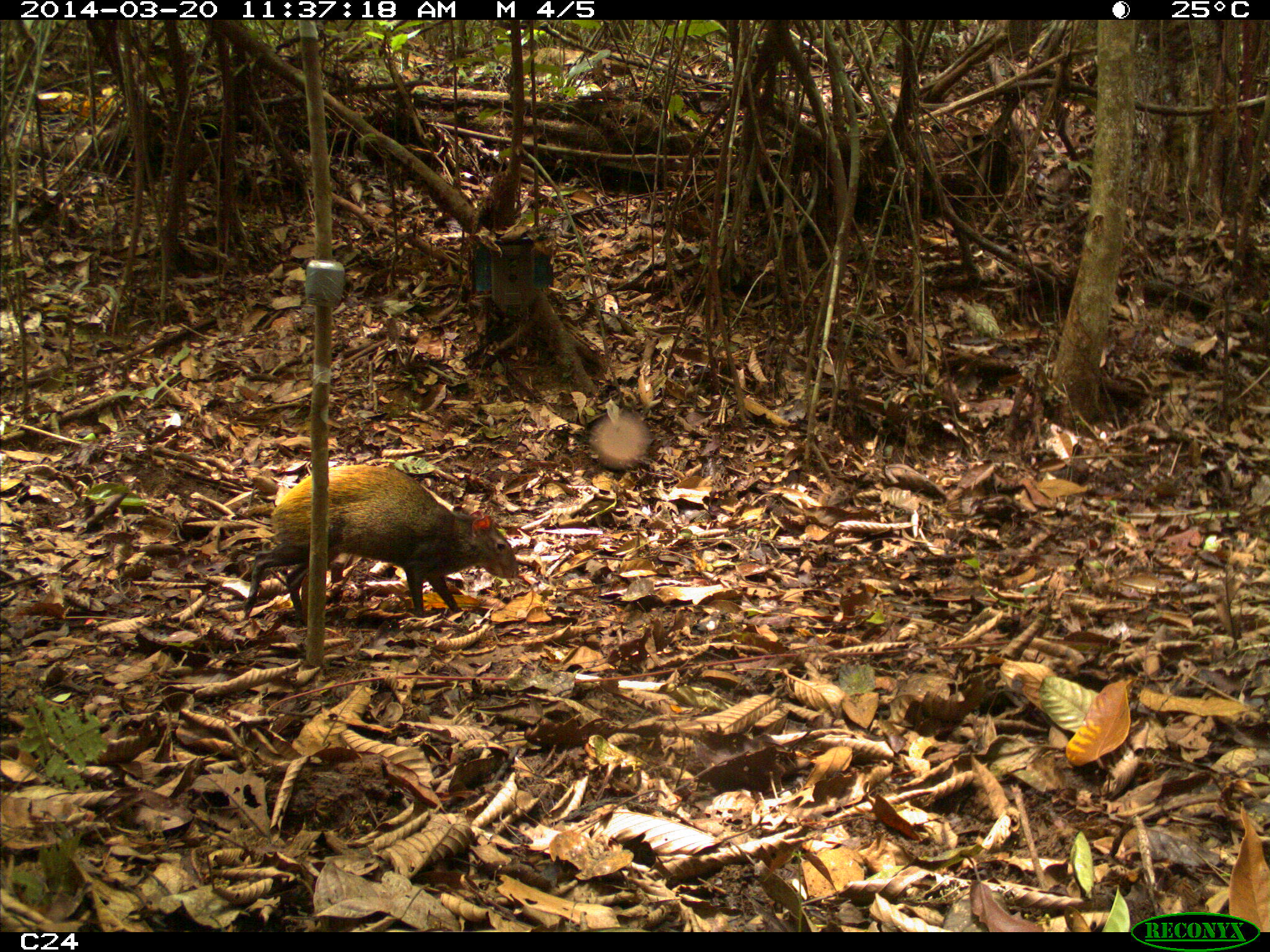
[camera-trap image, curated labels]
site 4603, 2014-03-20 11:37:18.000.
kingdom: Animalia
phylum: Chordata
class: Mammalia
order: Rodentia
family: Dasyproctidae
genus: Dasyprocta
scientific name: Dasyprocta leporina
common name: red-rumped agouti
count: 1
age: adult